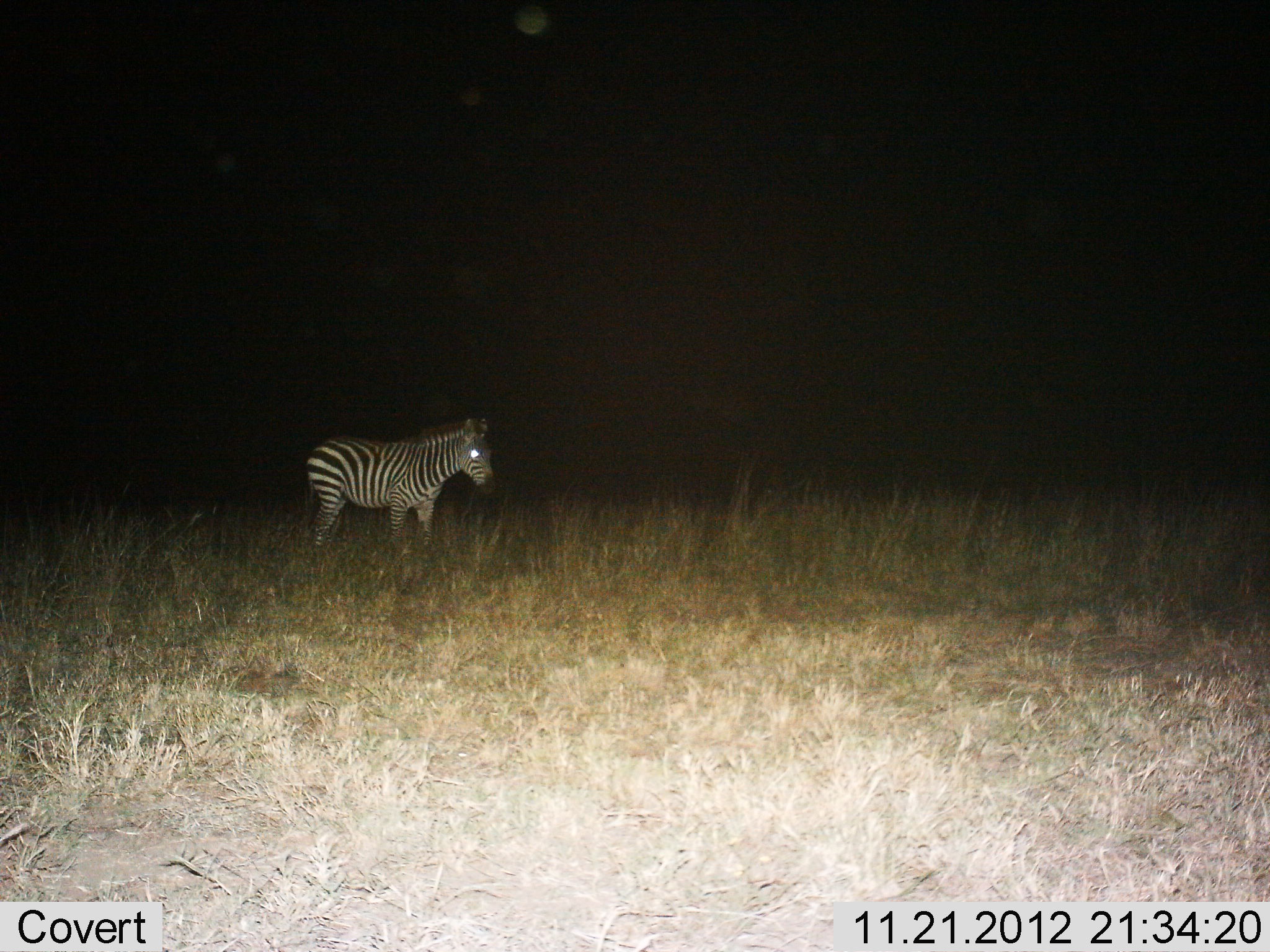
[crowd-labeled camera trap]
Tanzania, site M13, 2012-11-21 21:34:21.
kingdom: Animalia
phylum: Chordata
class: Mammalia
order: Perissodactyla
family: Equidae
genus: Equus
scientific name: Equus quagga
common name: plains zebra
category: zebra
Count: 1.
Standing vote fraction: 91%.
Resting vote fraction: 3%.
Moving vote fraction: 6%.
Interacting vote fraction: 0%.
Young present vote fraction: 0%.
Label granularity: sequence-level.